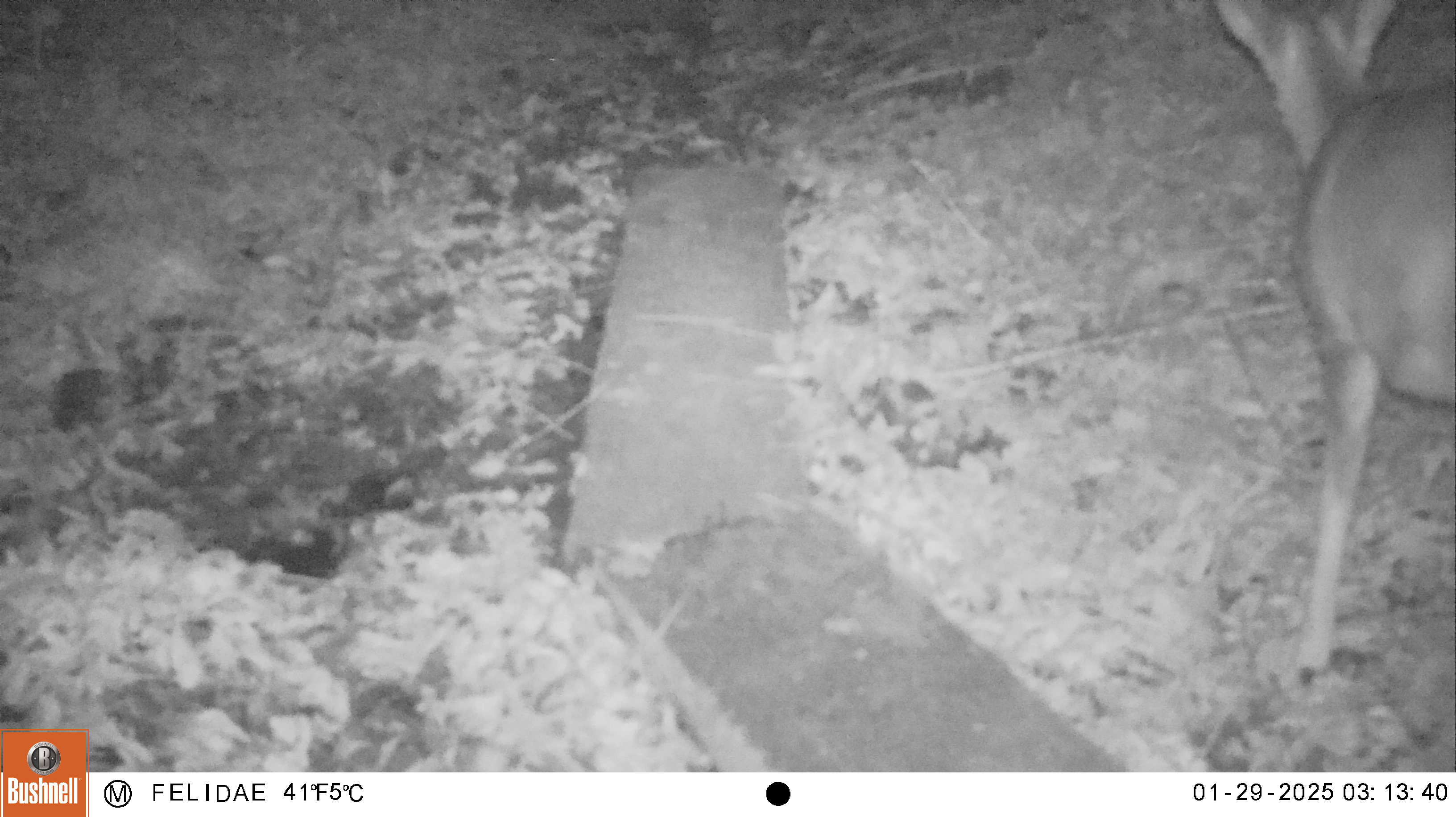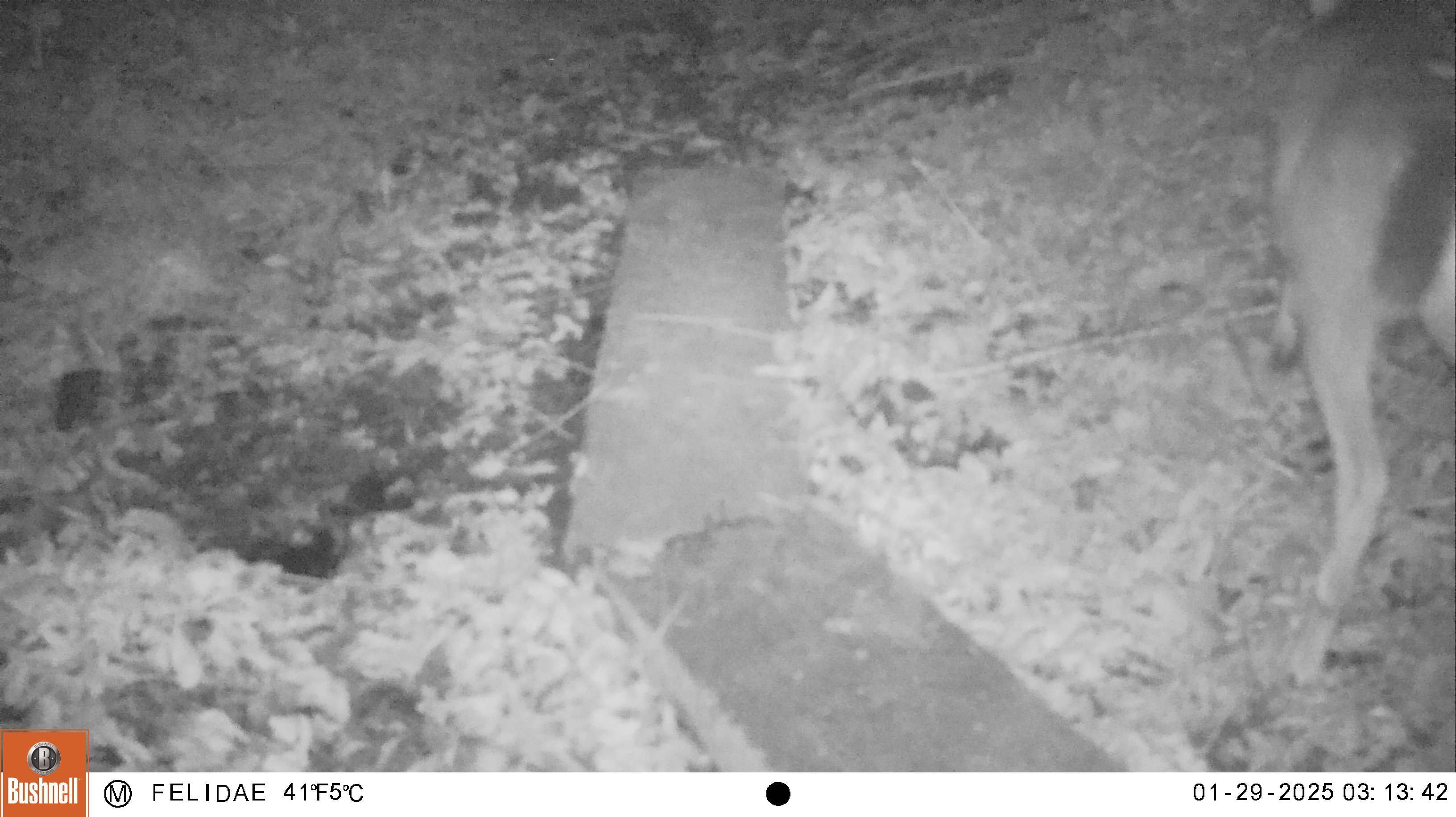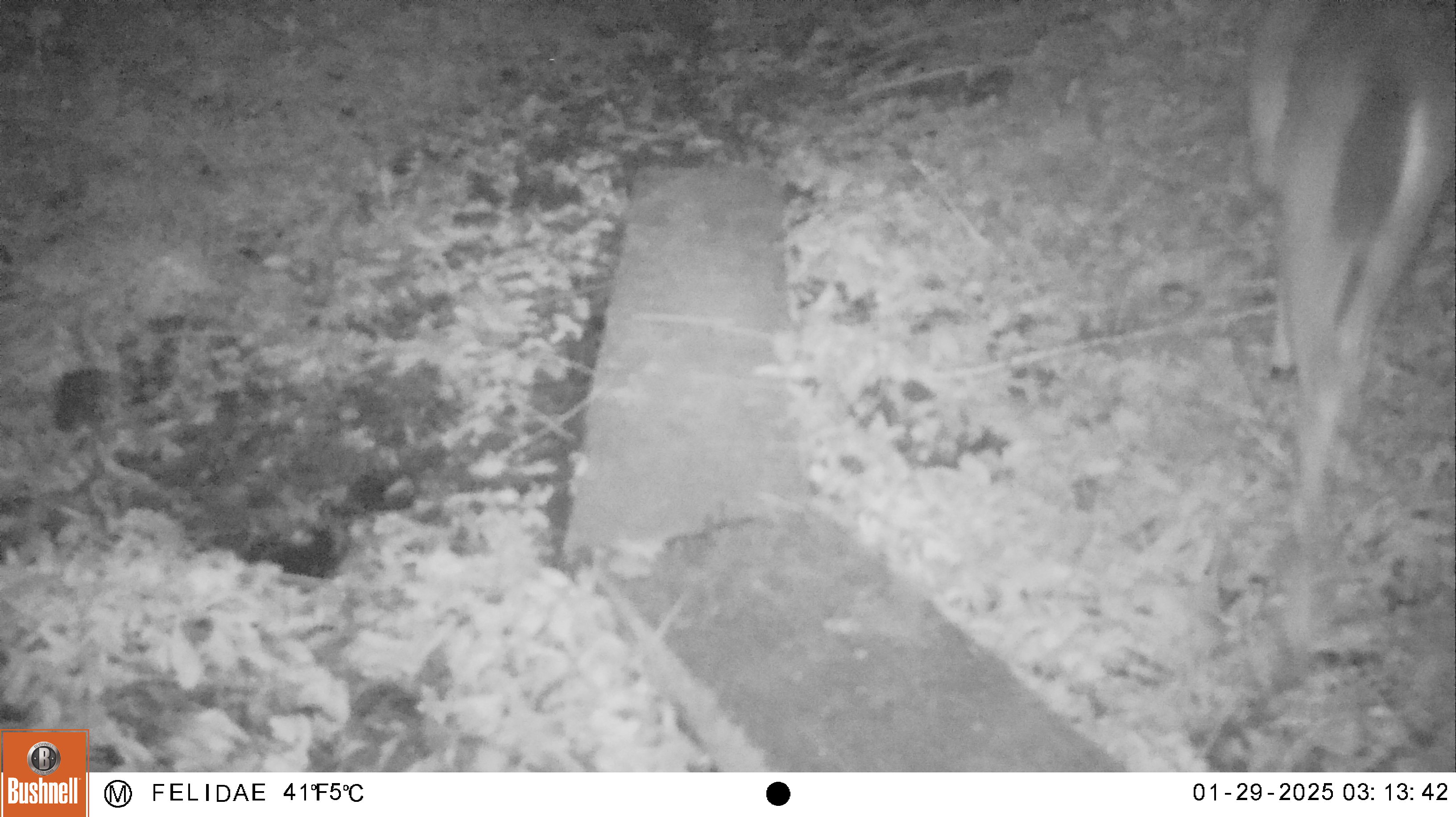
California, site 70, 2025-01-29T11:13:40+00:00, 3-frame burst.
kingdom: Animalia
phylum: Chordata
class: Mammalia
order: Artiodactyla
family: Cervidae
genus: Odocoileus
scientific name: Odocoileus hemionus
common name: mule deer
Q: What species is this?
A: Mule deer (Odocoileus hemionus).